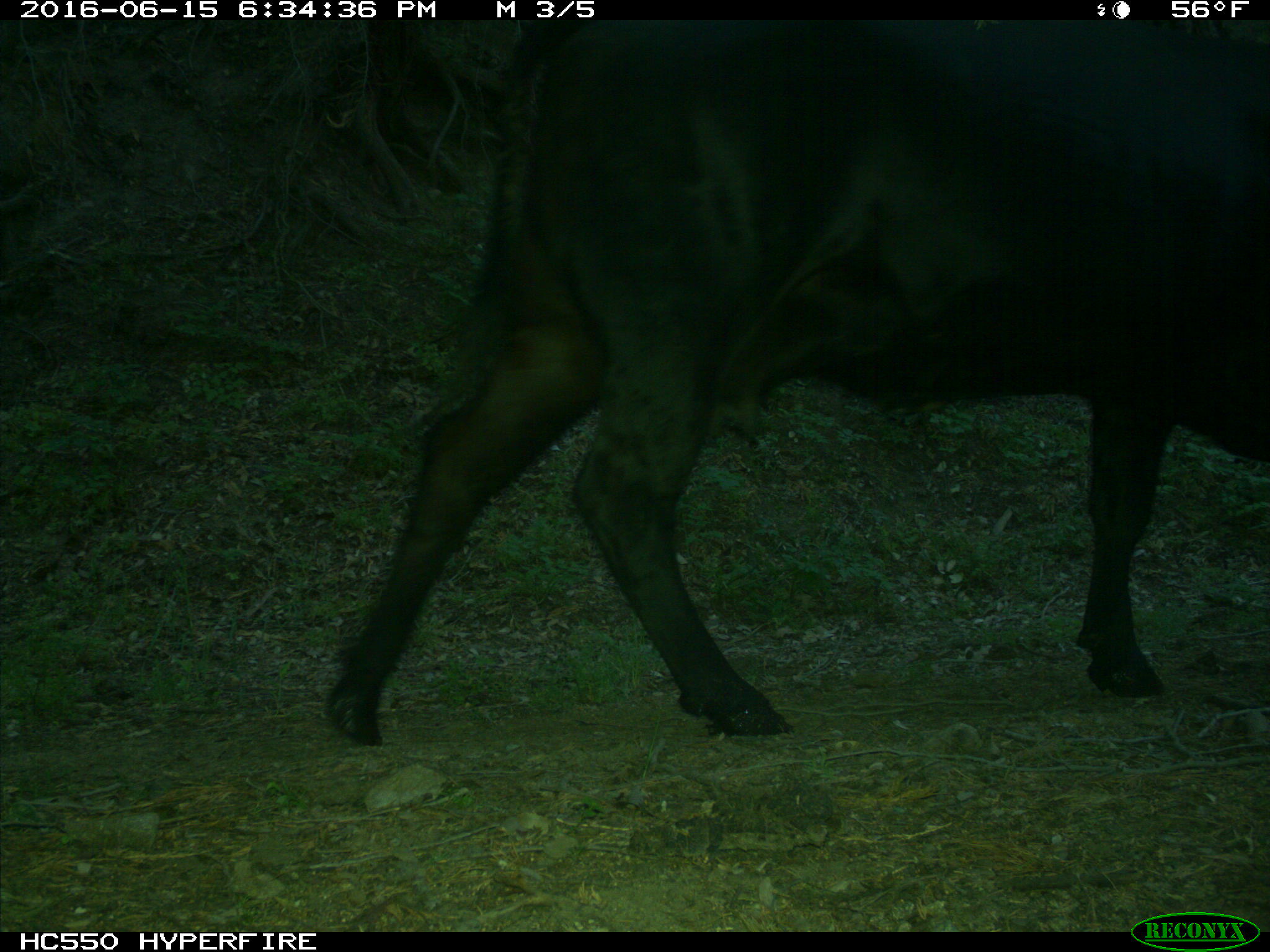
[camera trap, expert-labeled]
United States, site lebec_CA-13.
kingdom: Animalia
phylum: Chordata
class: Mammalia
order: Artiodactyla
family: Bovidae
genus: Bos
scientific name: Bos taurus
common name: domestic cow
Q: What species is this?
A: Bos taurus (domestic cow).